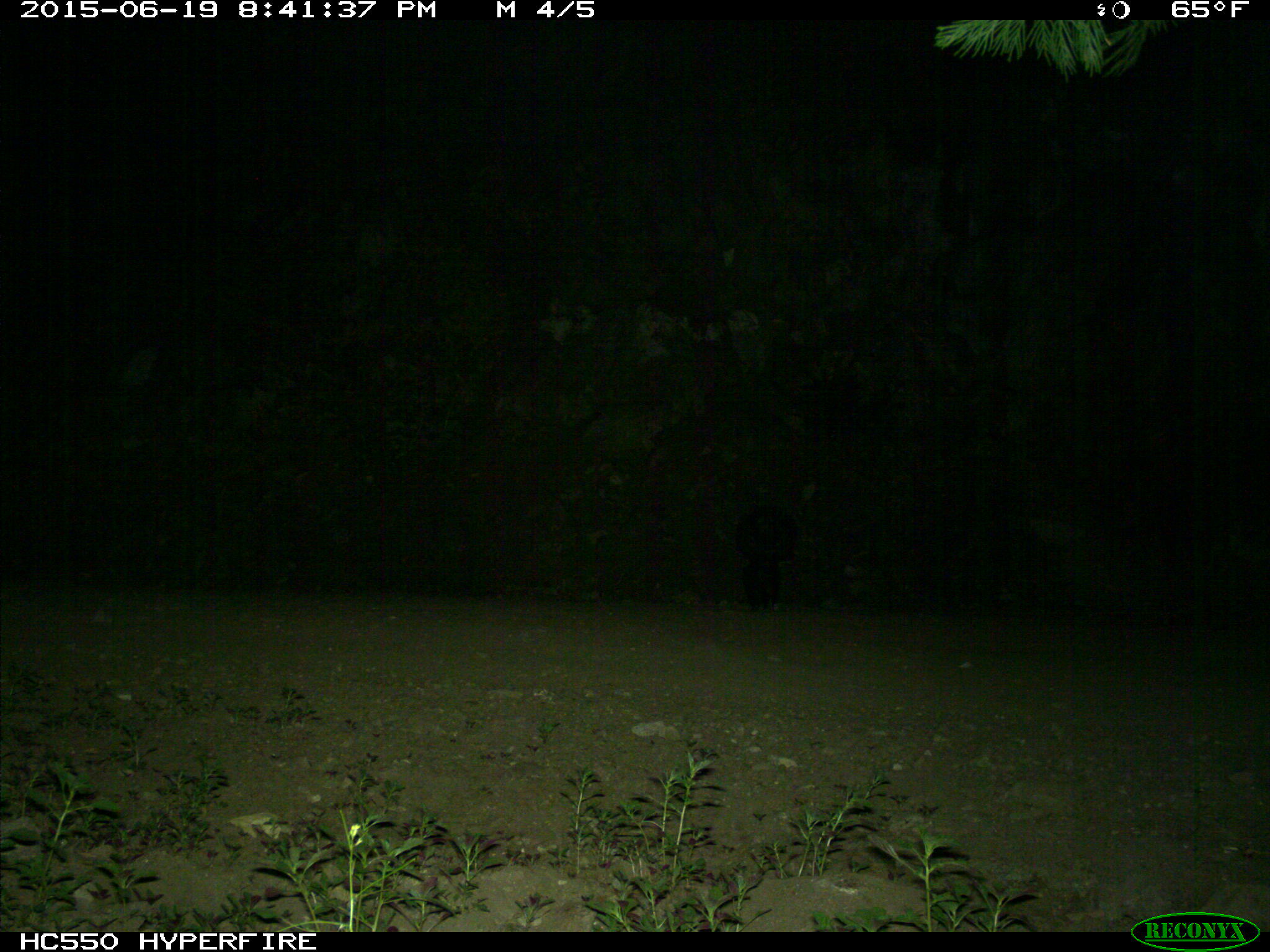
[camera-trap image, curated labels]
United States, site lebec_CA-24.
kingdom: Animalia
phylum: Chordata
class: Mammalia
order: Carnivora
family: Mephitidae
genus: Mephitis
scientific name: Mephitis mephitis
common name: striped skunk